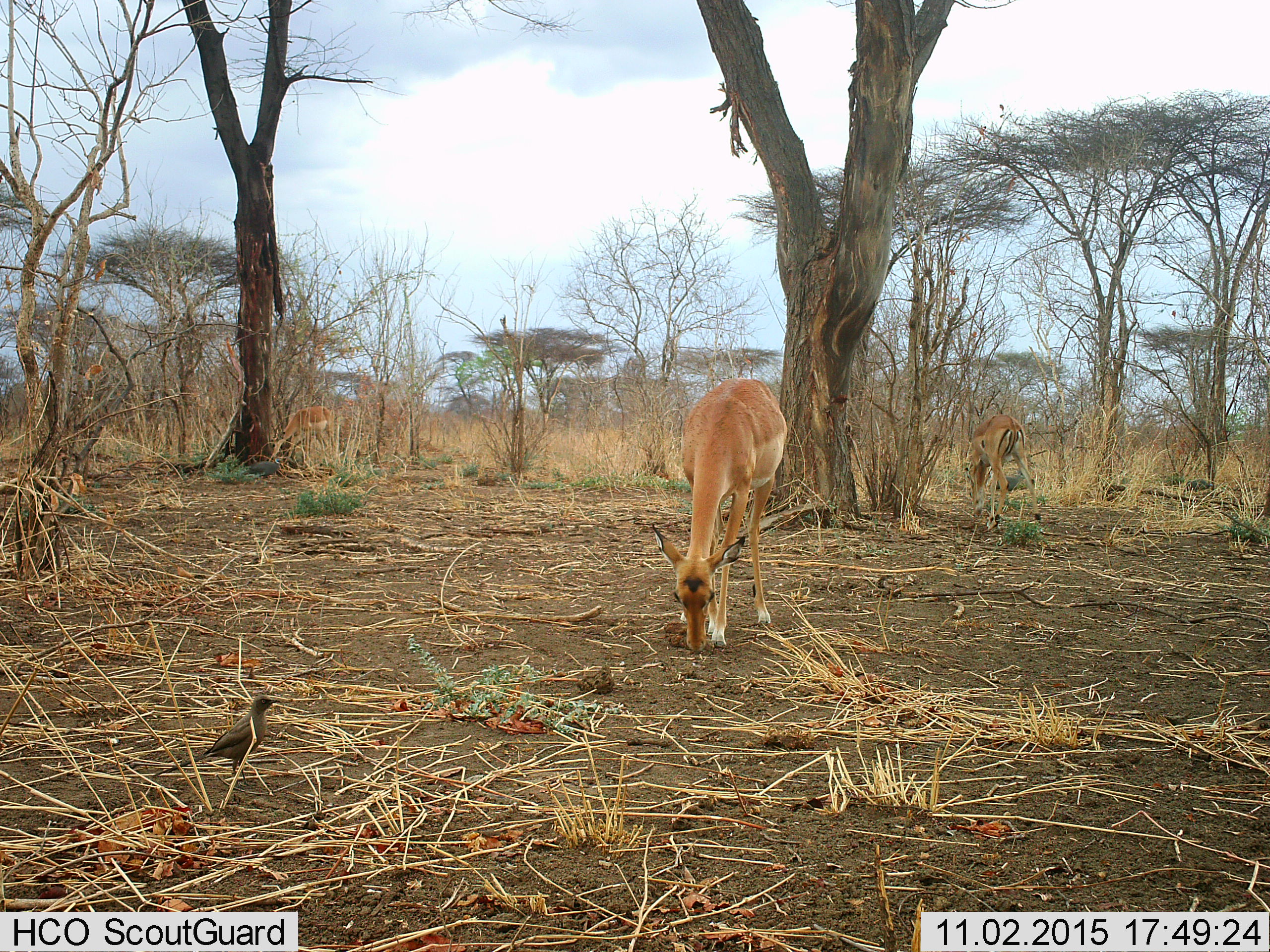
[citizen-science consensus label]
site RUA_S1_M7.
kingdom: Animalia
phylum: Chordata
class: Aves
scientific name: Aves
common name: bird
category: birdother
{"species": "birdother (bird) (Aves)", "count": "1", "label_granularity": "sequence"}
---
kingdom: Animalia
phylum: Chordata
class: Mammalia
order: Artiodactyla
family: Bovidae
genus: Aepyceros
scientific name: Aepyceros melampus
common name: impala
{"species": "impala (Aepyceros melampus)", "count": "3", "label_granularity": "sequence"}